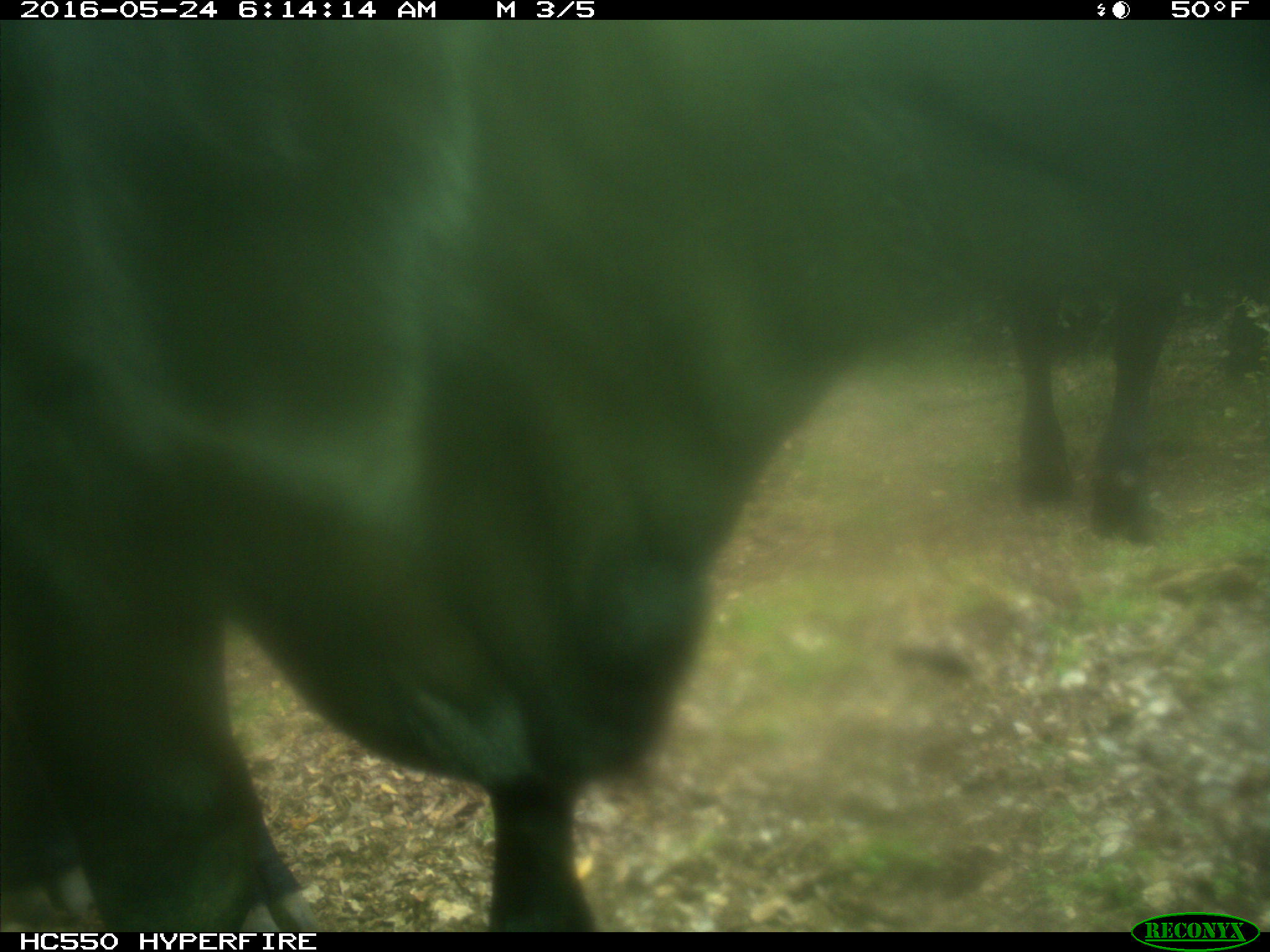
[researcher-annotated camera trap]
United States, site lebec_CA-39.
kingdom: Animalia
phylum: Chordata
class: Mammalia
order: Artiodactyla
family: Bovidae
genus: Bos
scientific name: Bos taurus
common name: domestic cow